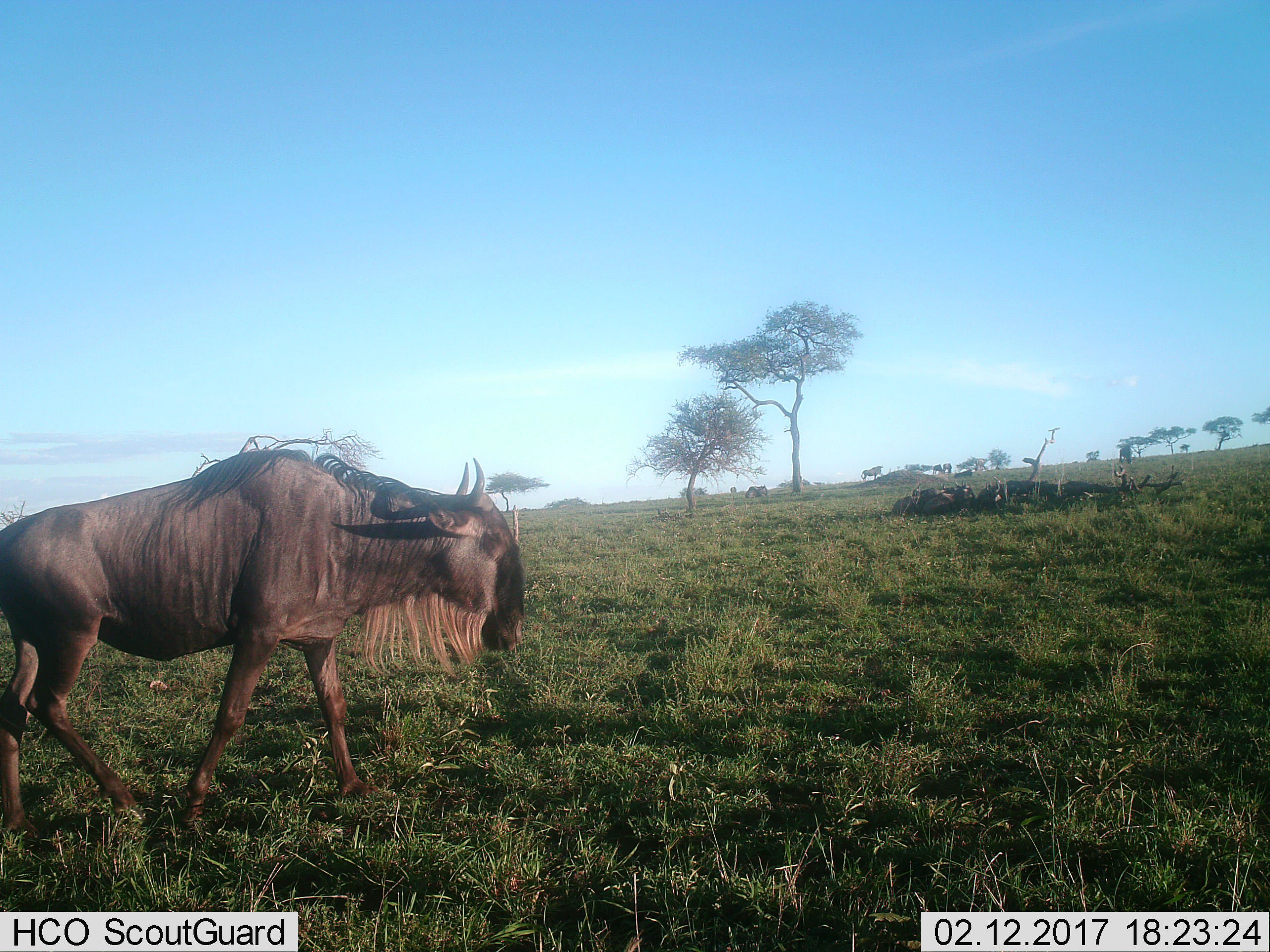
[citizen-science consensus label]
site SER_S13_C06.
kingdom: Animalia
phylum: Chordata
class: Mammalia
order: Artiodactyla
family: Bovidae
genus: Connochaetes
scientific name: Connochaetes taurinus taurinus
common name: blue wildebeest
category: wildebeestblue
Wildebeestblue (blue wildebeest) (Connochaetes taurinus taurinus), count 2. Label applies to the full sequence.